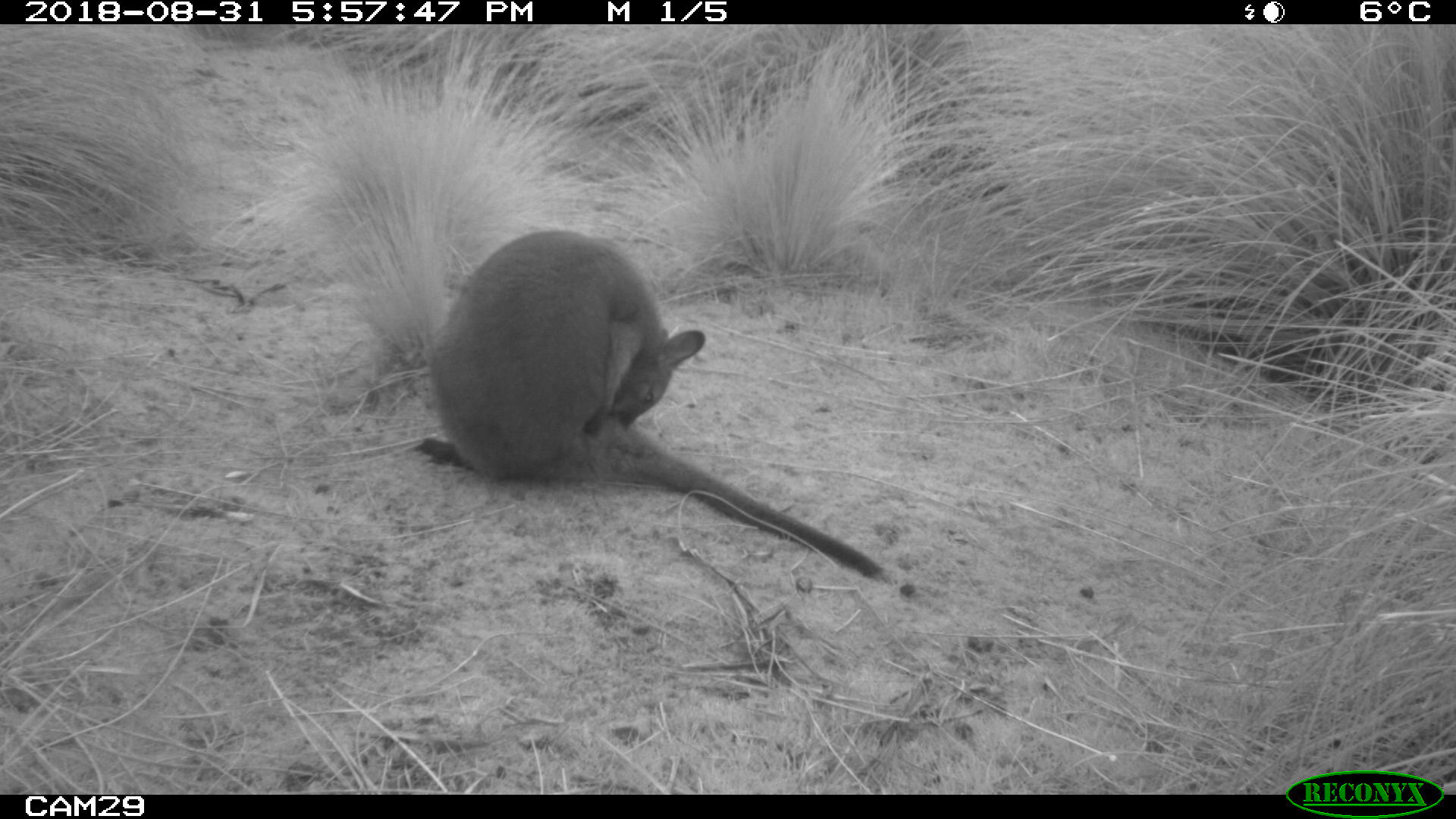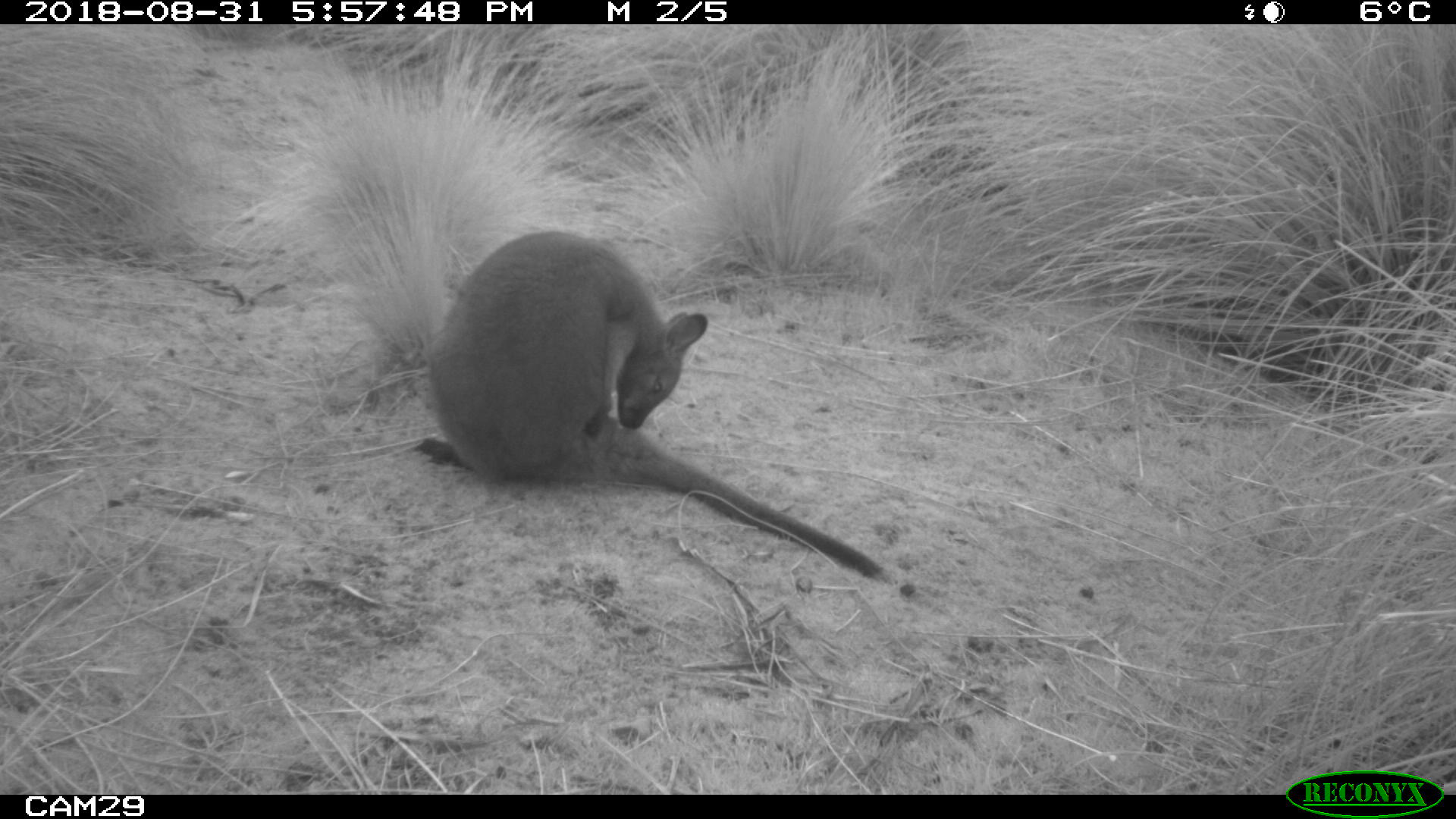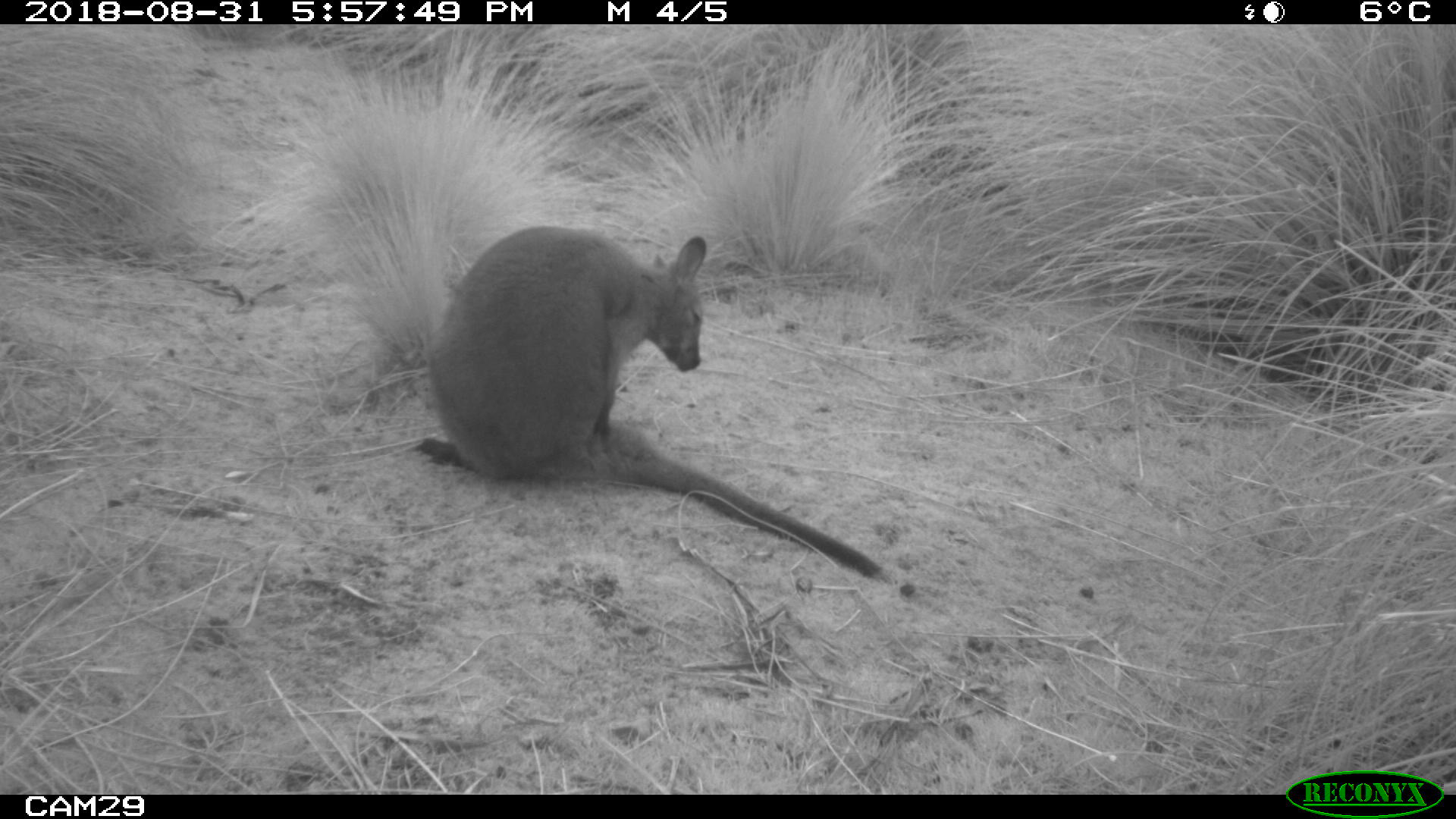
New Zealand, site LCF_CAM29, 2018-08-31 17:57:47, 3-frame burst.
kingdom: Animalia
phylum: Chordata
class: Mammalia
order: Diprotodontia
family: Macropodidae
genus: Notamacropus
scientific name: Notamacropus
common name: wallaby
Wallaby (Notamacropus).